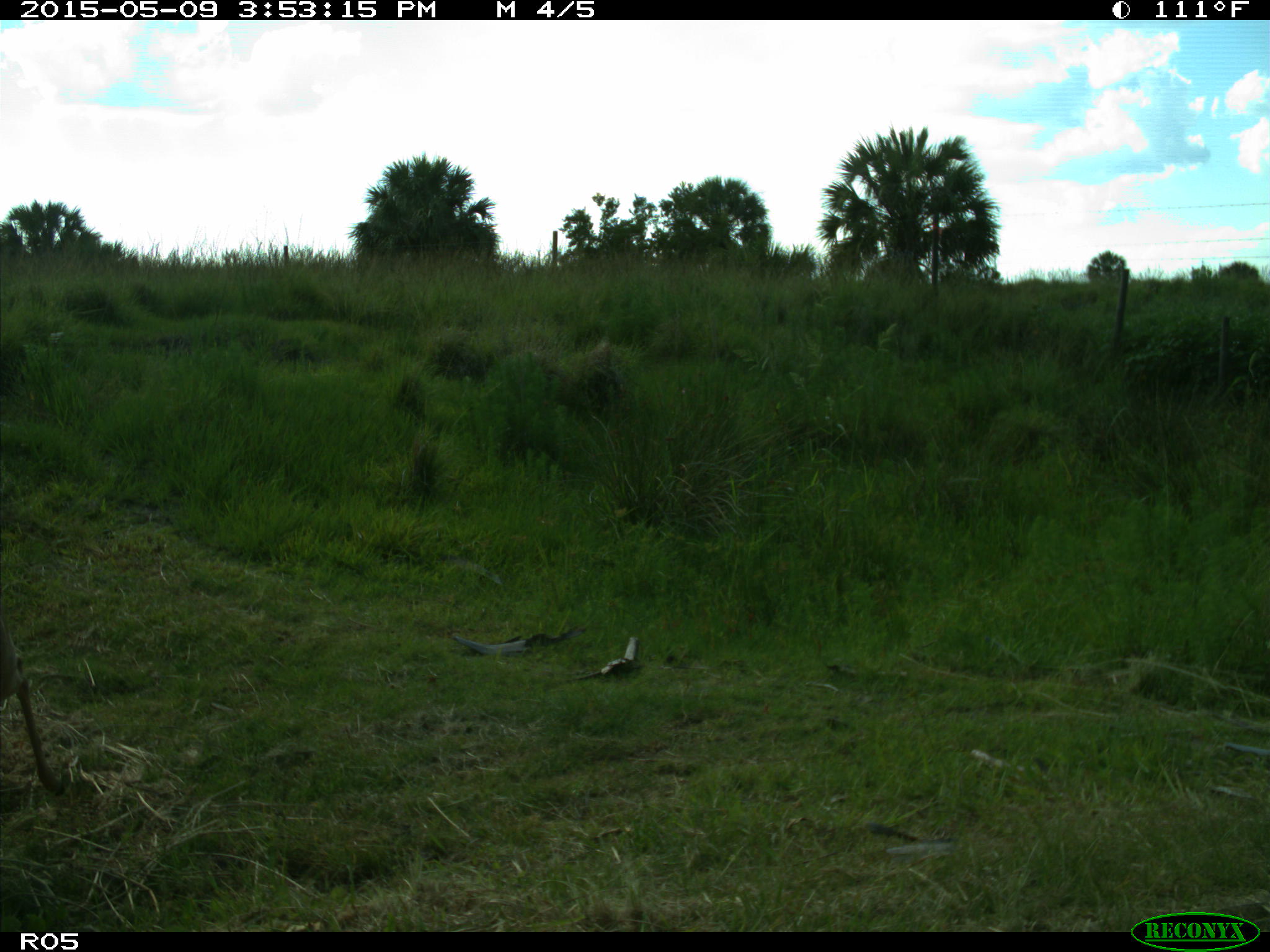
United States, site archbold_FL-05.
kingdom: Animalia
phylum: Chordata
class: Mammalia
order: Artiodactyla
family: Cervidae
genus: Odocoileus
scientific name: Odocoileus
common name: deer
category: unidentified deer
Unidentified deer (deer) (Odocoileus).